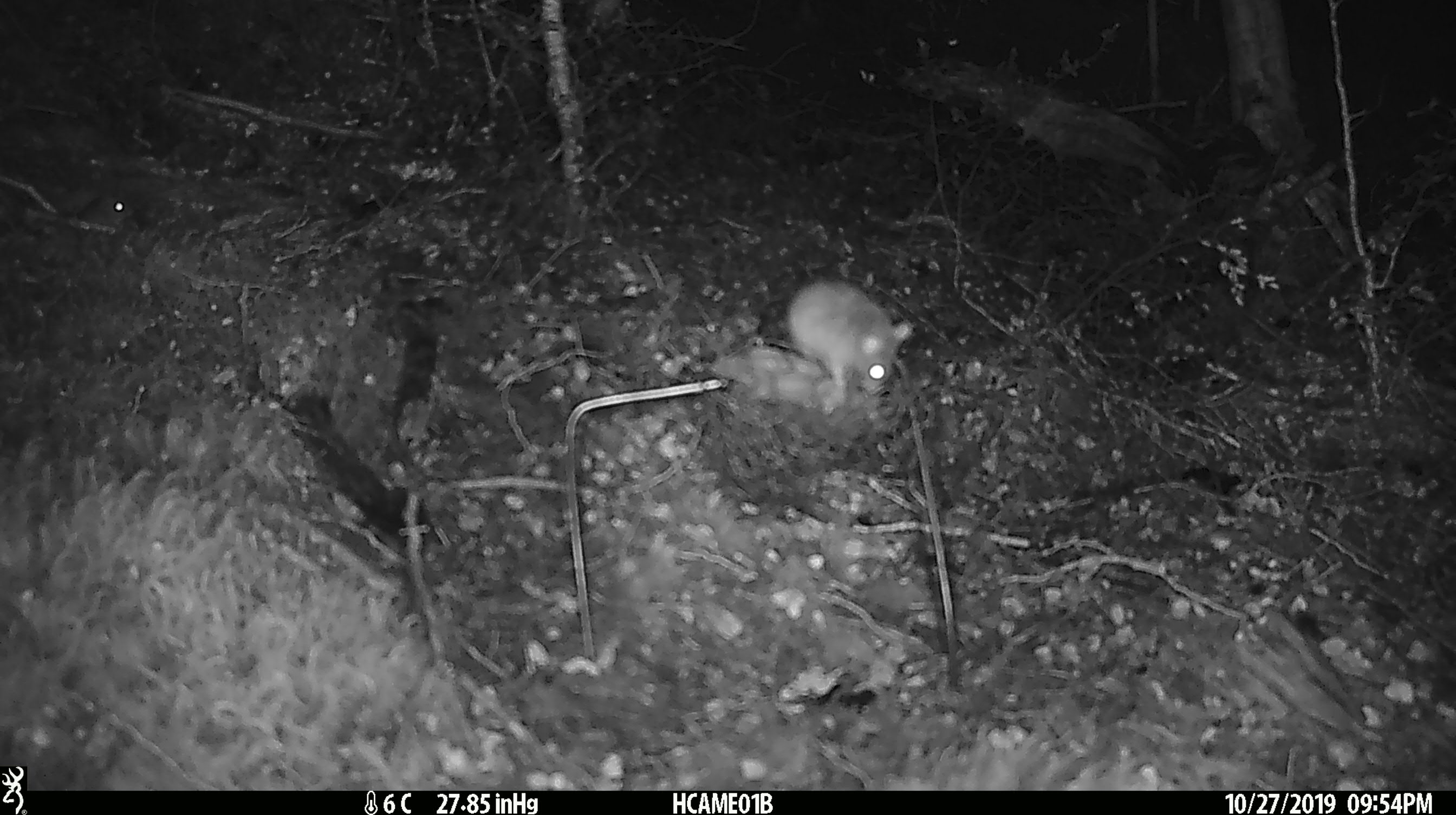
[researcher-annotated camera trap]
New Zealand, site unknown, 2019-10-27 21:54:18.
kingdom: Animalia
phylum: Chordata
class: Mammalia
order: Rodentia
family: Muridae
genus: Mus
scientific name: Mus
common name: mouse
Mouse (Mus).